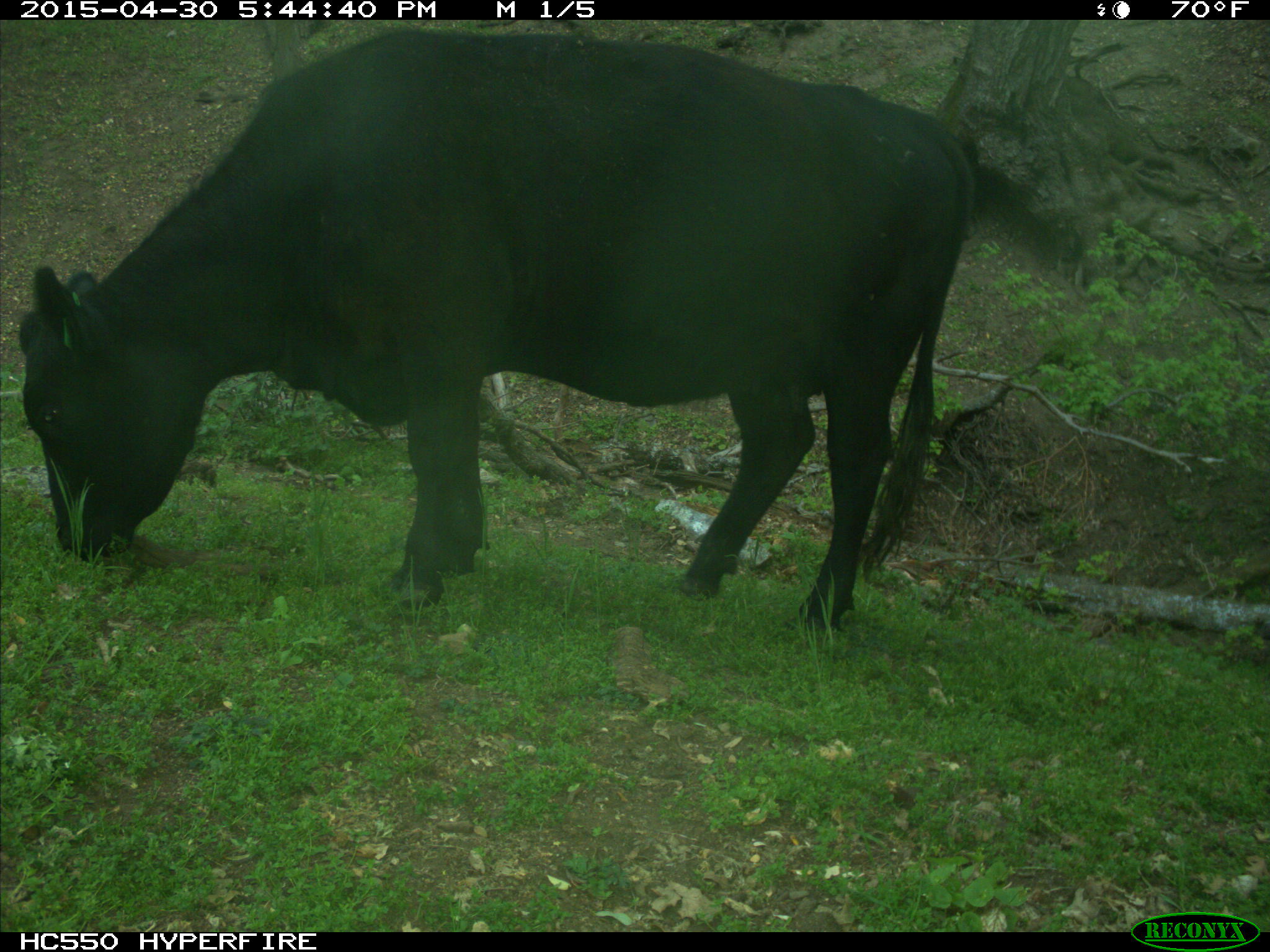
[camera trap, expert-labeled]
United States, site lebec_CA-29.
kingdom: Animalia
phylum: Chordata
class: Mammalia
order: Artiodactyla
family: Bovidae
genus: Bos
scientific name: Bos taurus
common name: domestic cow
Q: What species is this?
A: Bos taurus (domestic cow).